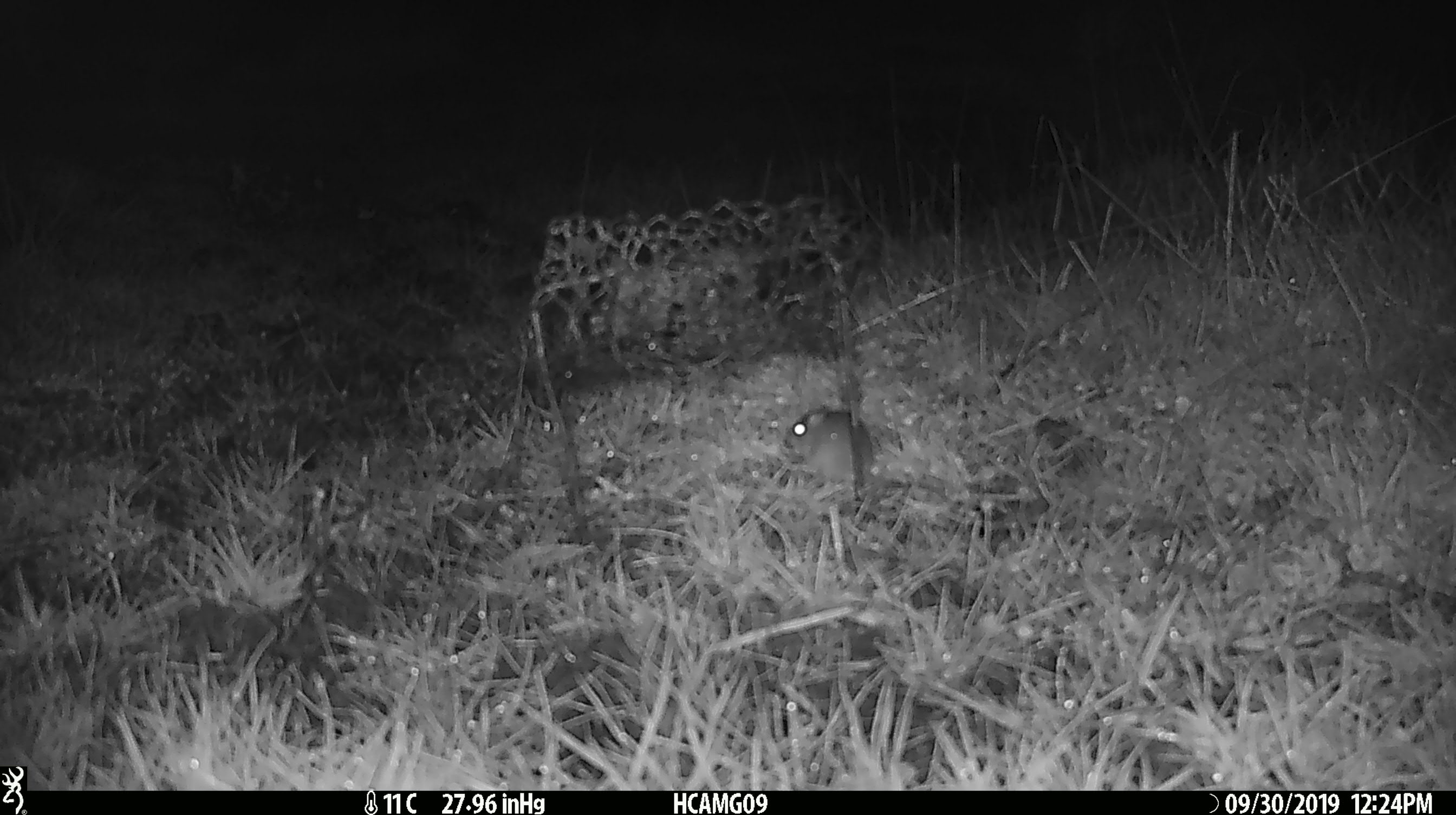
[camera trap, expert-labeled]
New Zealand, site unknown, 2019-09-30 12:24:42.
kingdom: Animalia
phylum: Chordata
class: Mammalia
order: Rodentia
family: Muridae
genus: Mus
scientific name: Mus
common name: mouse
Mouse (Mus).